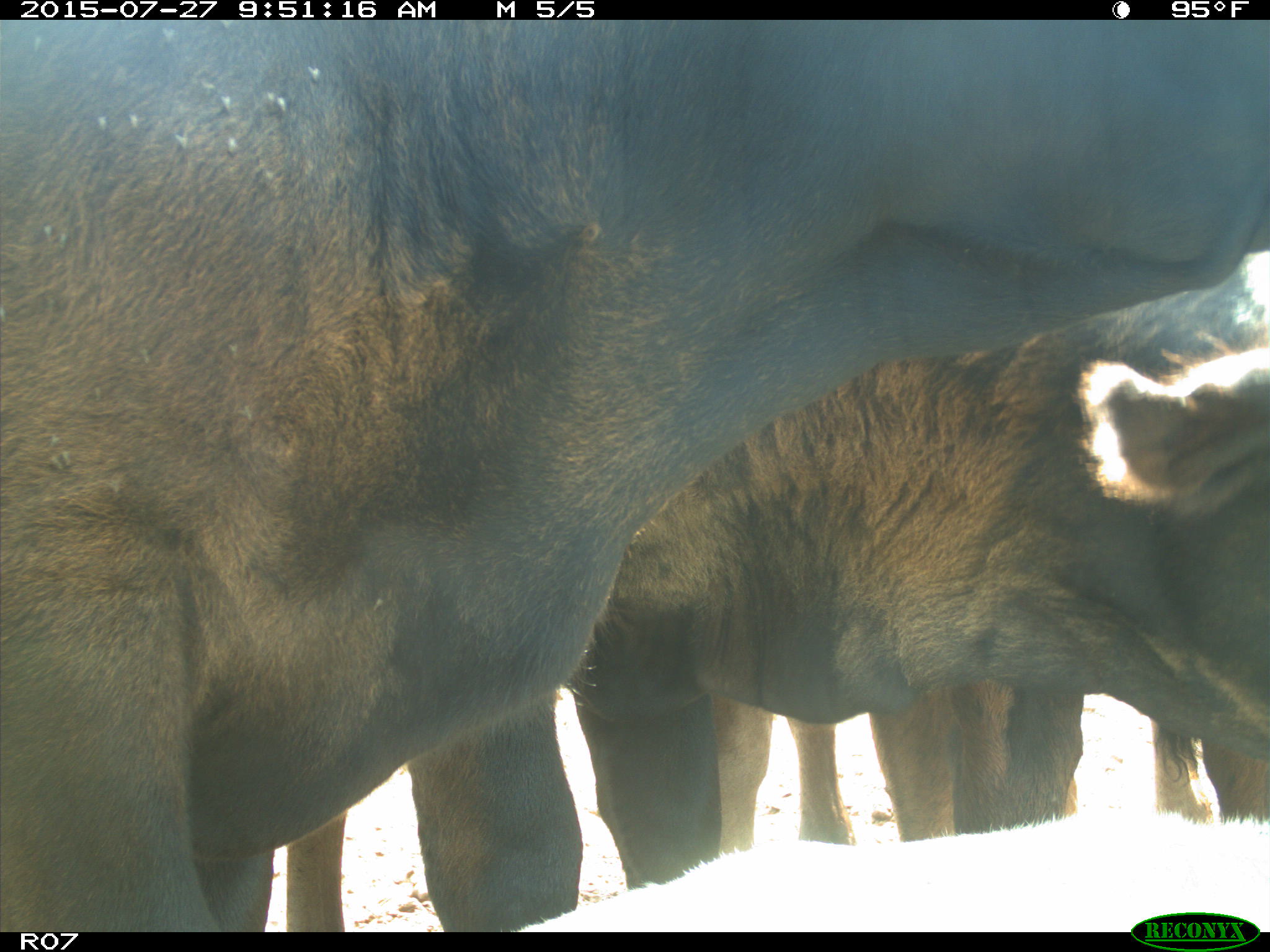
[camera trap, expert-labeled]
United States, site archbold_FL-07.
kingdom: Animalia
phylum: Chordata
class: Mammalia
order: Artiodactyla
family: Bovidae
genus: Bos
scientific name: Bos taurus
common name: domestic cow